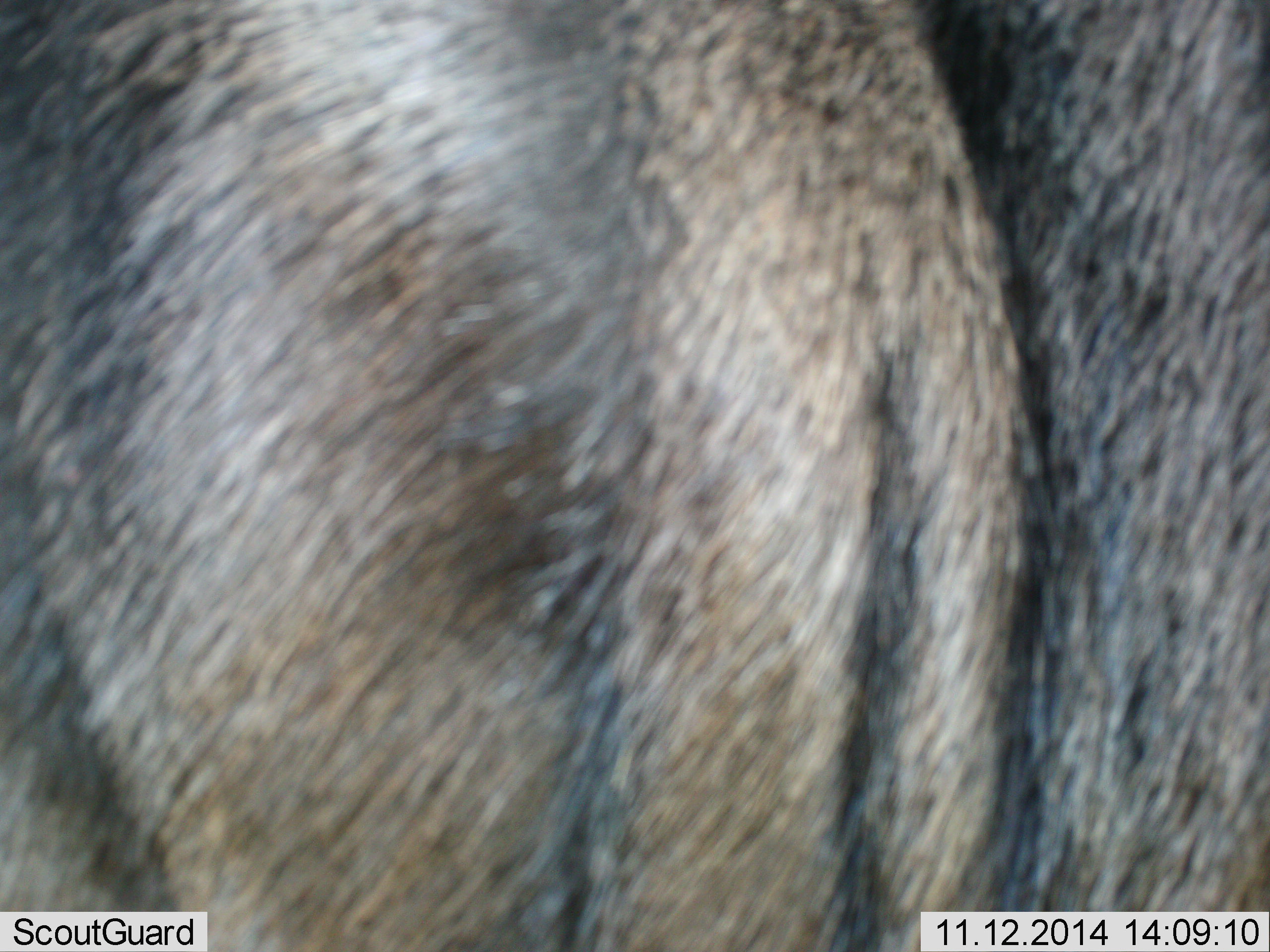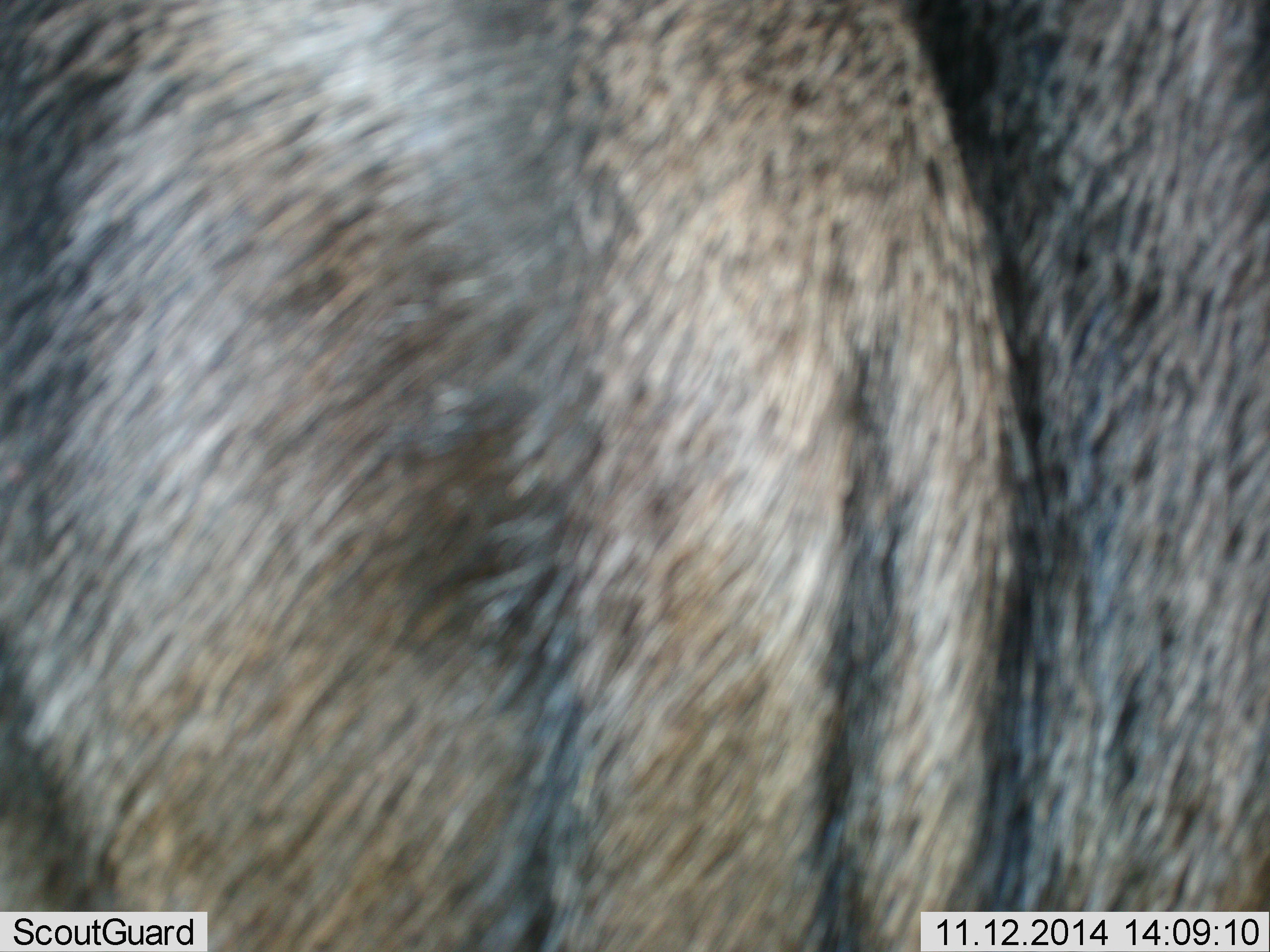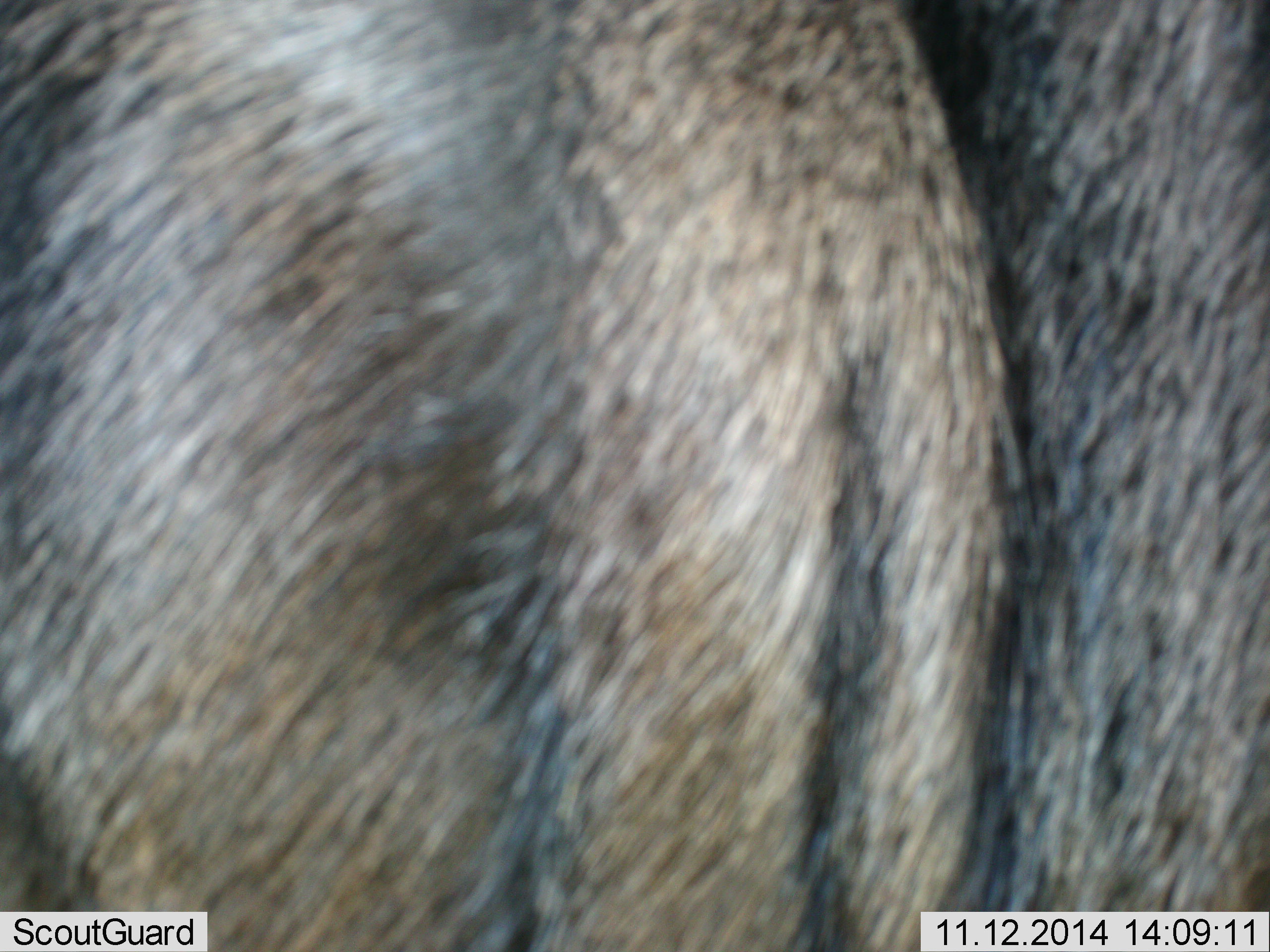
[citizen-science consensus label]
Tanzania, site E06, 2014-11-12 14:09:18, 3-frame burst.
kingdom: Animalia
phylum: Chordata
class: Mammalia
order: Artiodactyla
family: Bovidae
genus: Connochaetes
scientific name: Connochaetes taurinus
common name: blue wildebeest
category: wildebeest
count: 1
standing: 100%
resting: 0%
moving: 0%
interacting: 0%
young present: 0%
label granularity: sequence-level